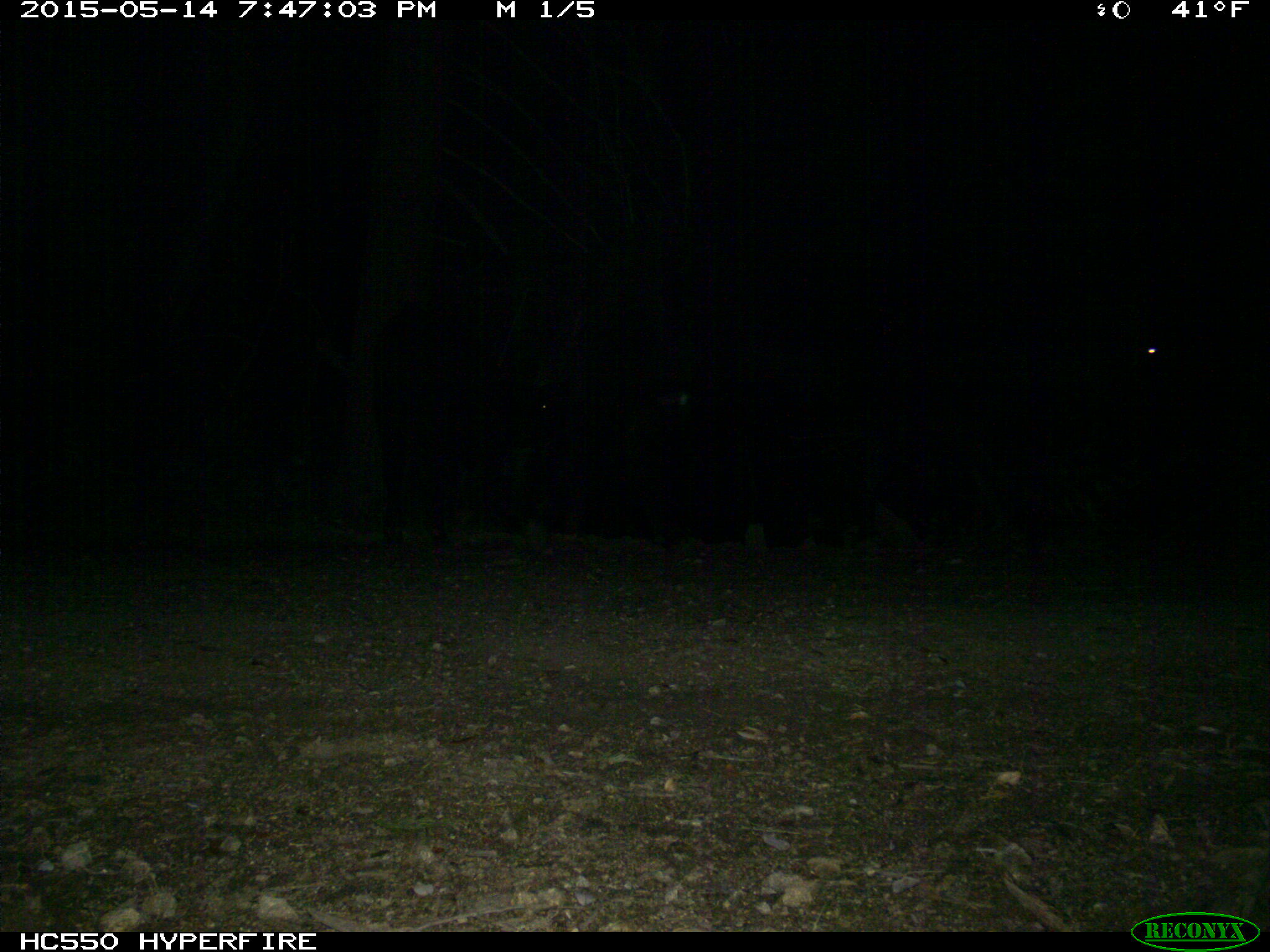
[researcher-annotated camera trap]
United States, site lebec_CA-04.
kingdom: Animalia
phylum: Chordata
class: Mammalia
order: Artiodactyla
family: Bovidae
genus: Bos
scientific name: Bos taurus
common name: domestic cow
Bos taurus (domestic cow).